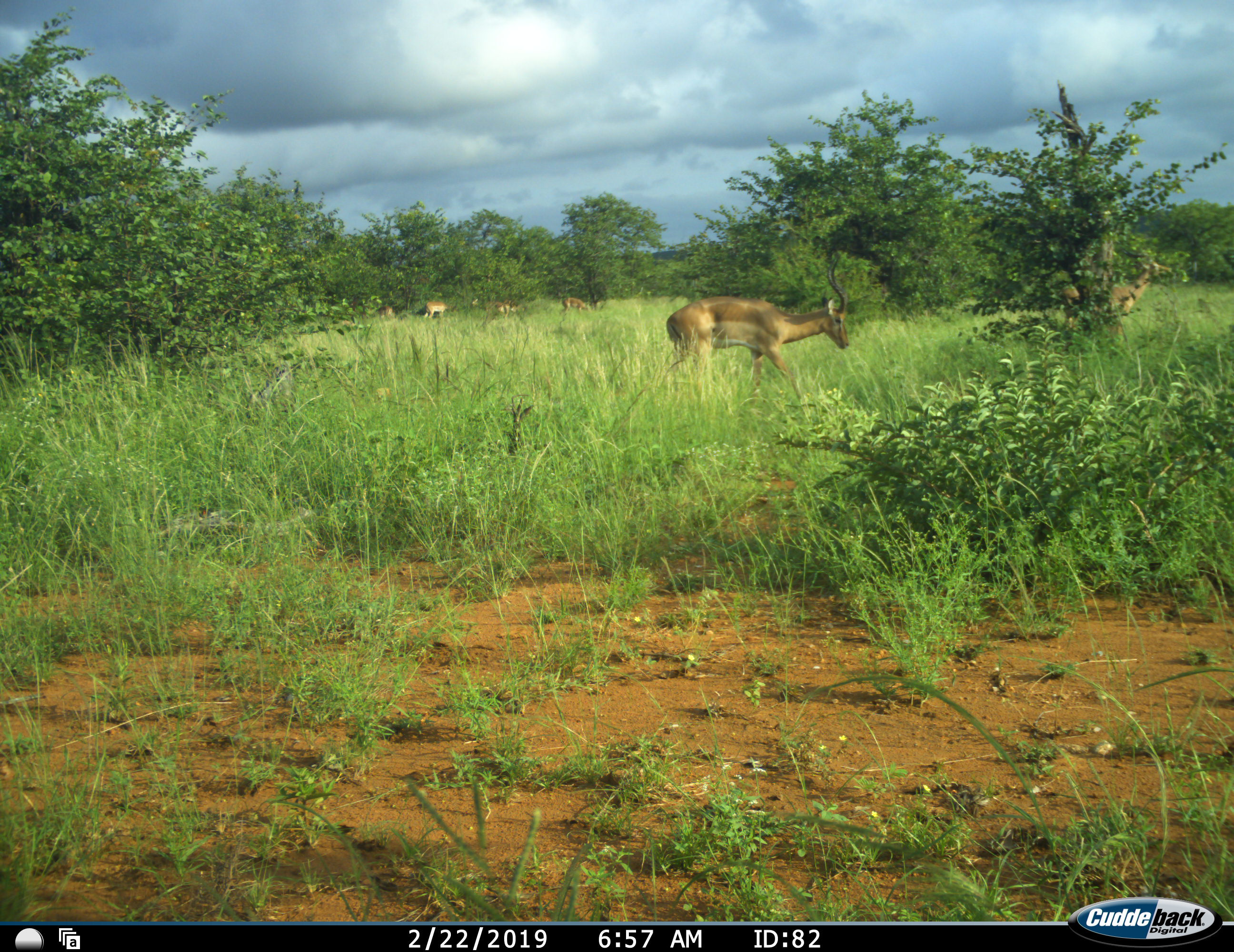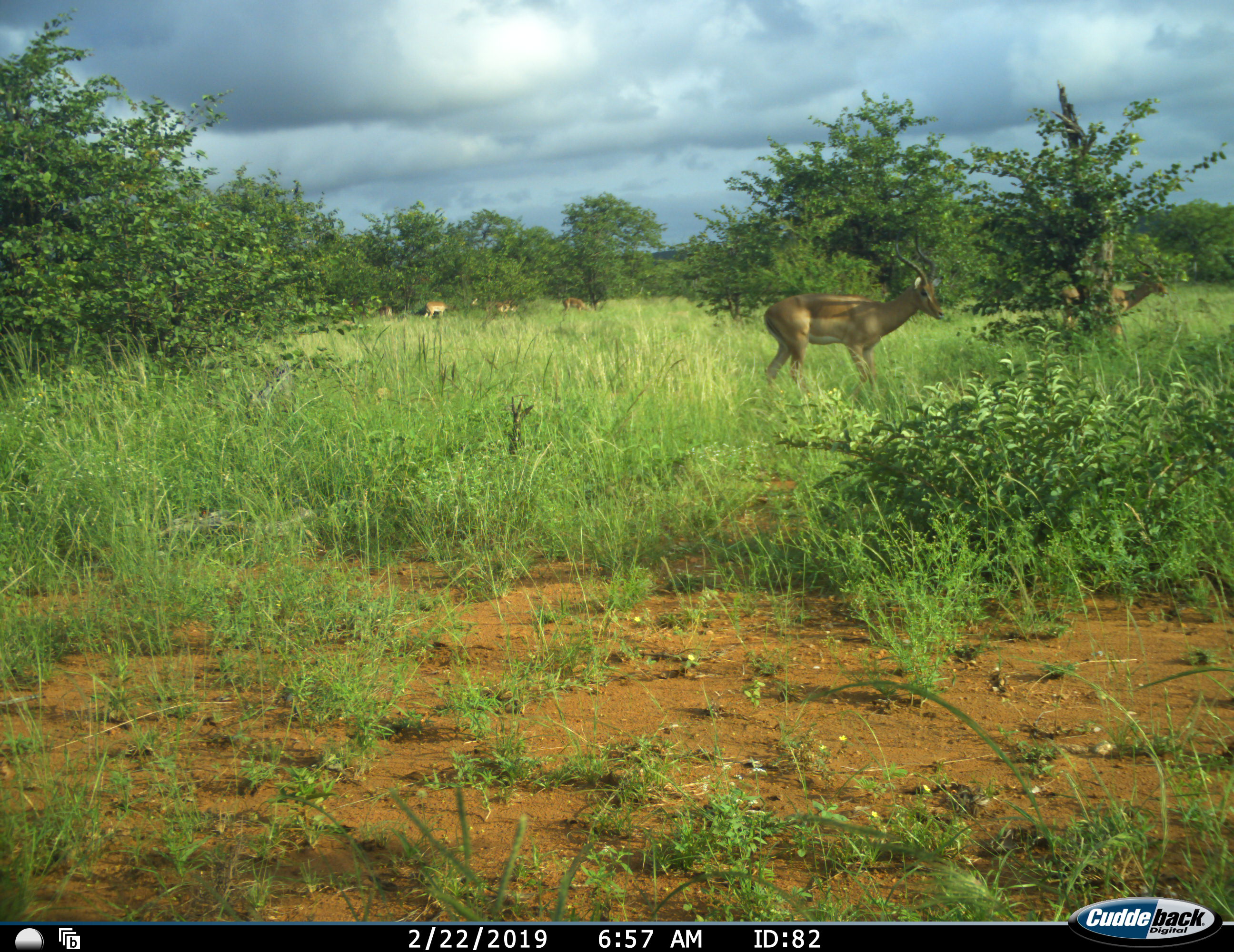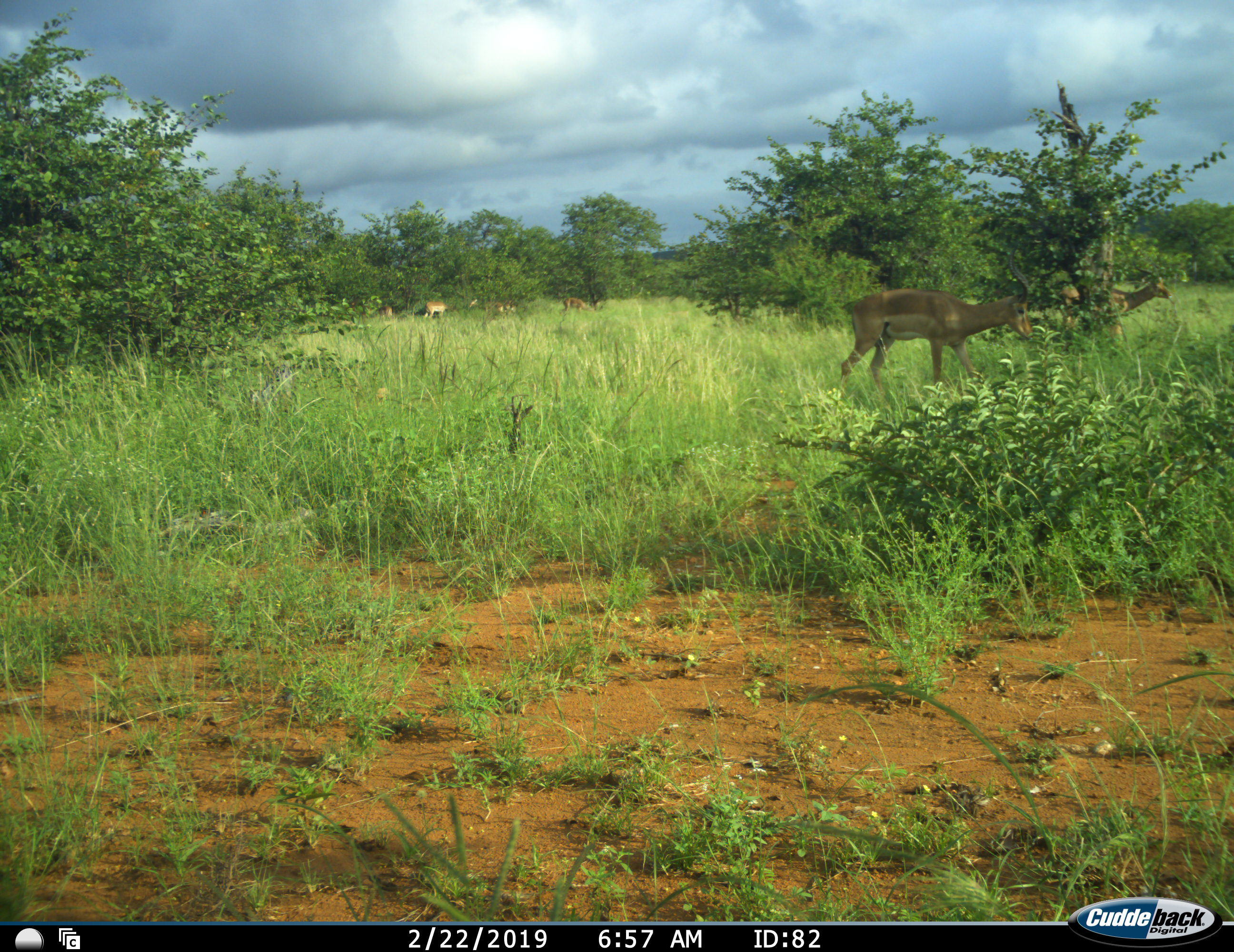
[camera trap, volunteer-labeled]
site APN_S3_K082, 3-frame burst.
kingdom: Animalia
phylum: Chordata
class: Mammalia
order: Artiodactyla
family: Bovidae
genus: Aepyceros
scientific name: Aepyceros melampus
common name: impala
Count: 6.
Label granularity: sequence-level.